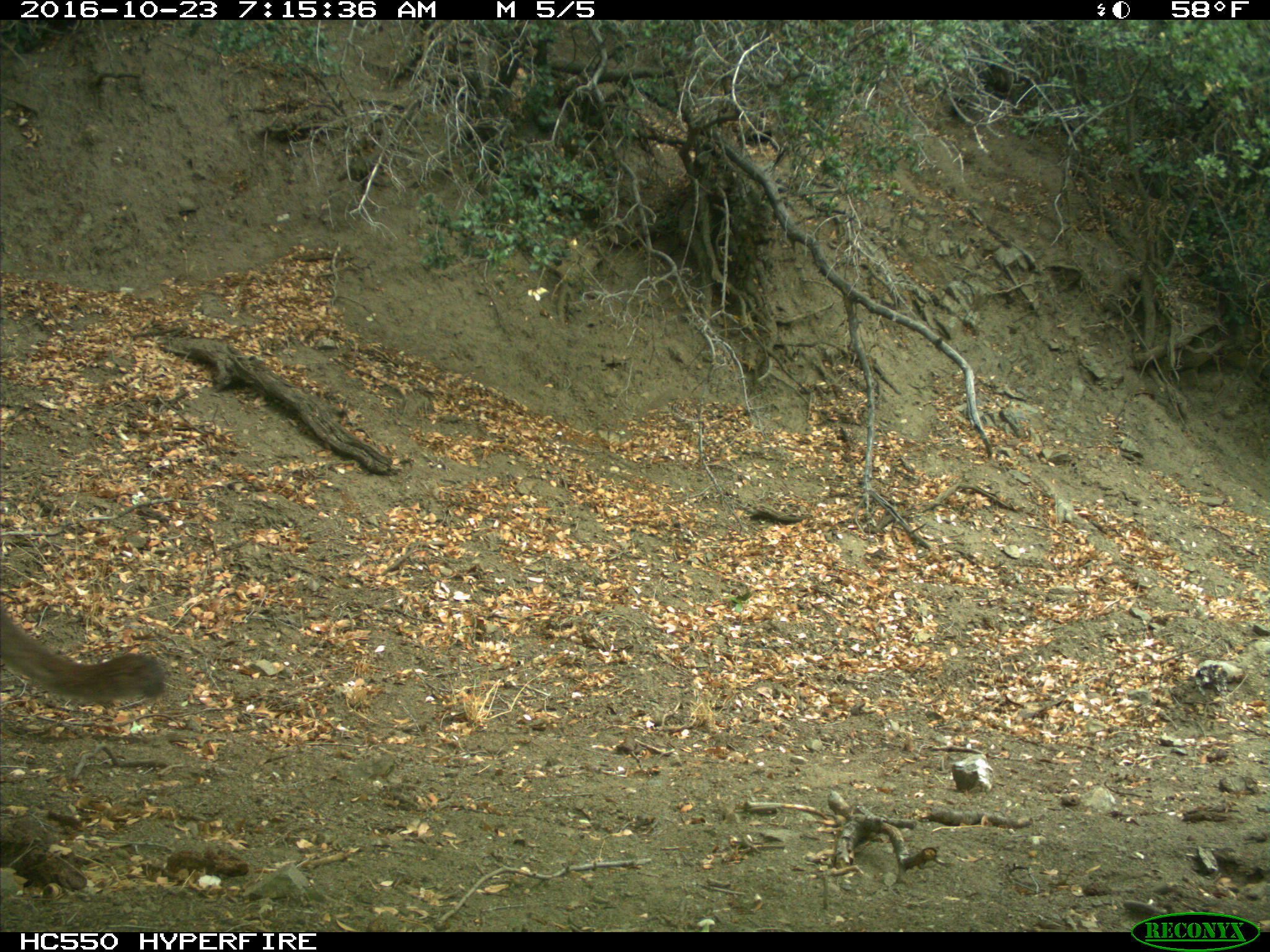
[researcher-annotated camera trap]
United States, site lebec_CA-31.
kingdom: Animalia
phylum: Chordata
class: Mammalia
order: Carnivora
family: Felidae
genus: Puma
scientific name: Puma concolor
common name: mountain lion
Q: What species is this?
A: Puma concolor (mountain lion).